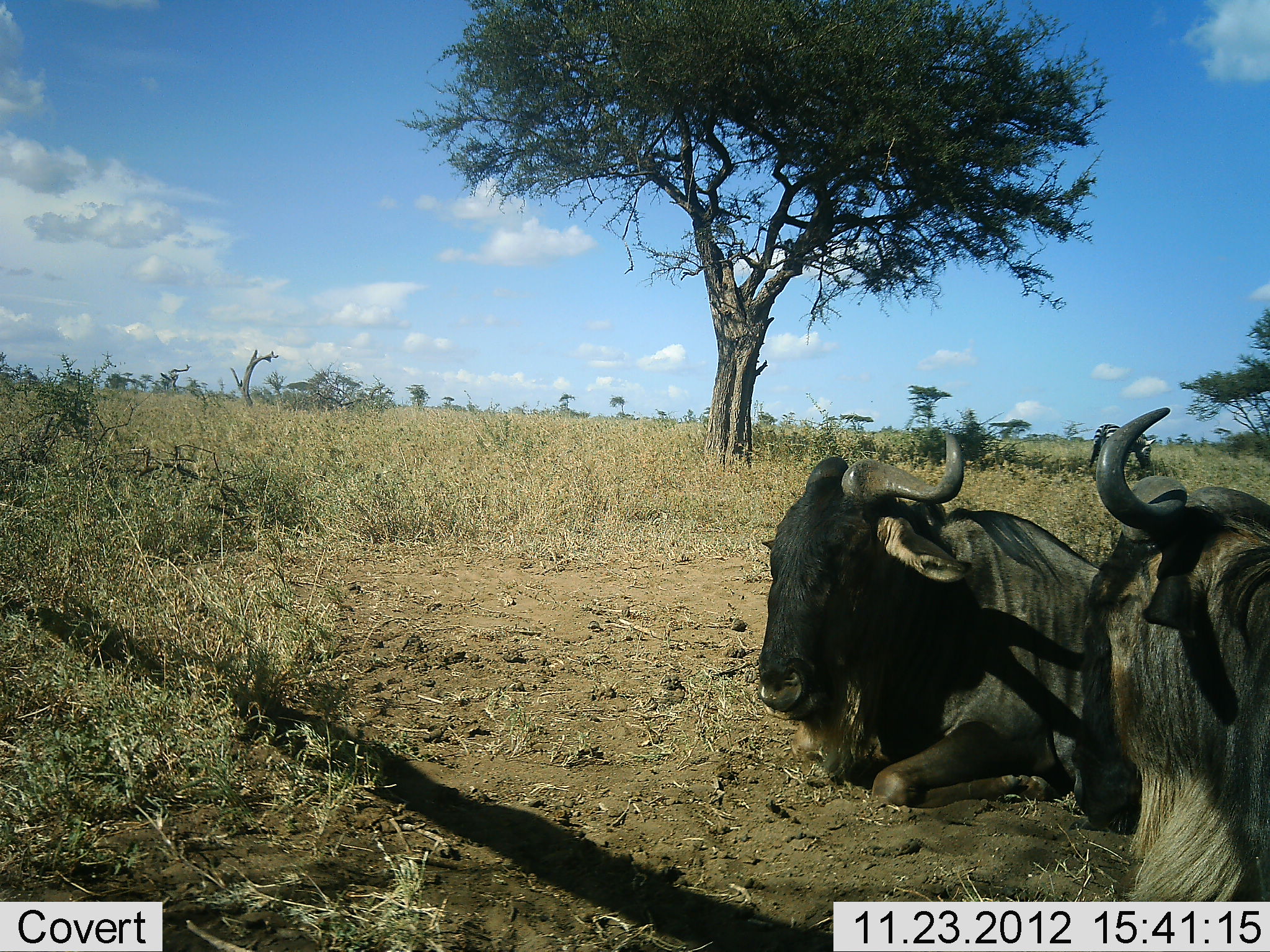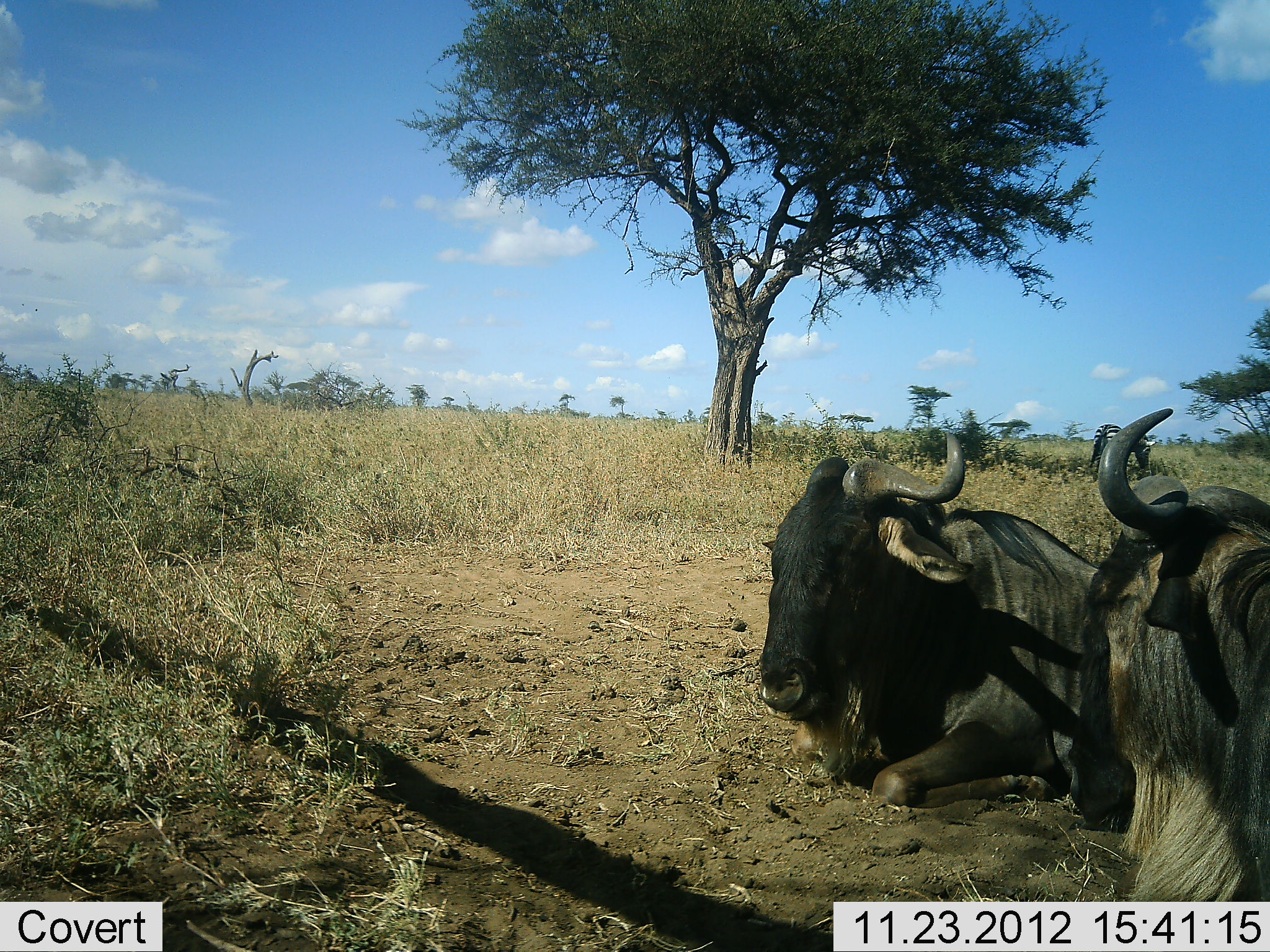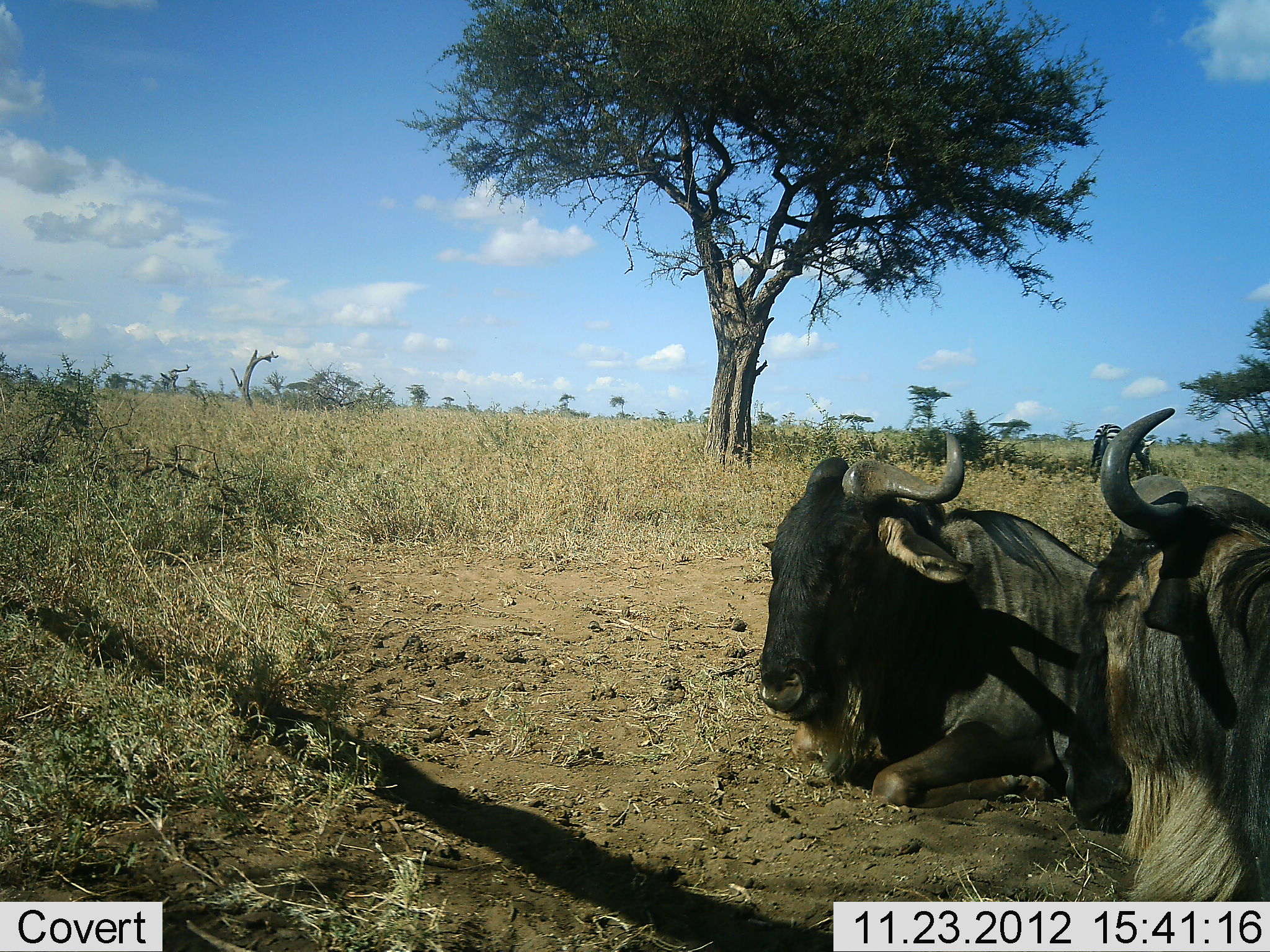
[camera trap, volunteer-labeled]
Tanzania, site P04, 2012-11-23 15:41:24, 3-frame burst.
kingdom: Animalia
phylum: Chordata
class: Mammalia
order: Artiodactyla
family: Bovidae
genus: Connochaetes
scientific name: Connochaetes taurinus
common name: blue wildebeest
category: wildebeest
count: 2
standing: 0%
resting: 100%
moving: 0%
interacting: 0%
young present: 0%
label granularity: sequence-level